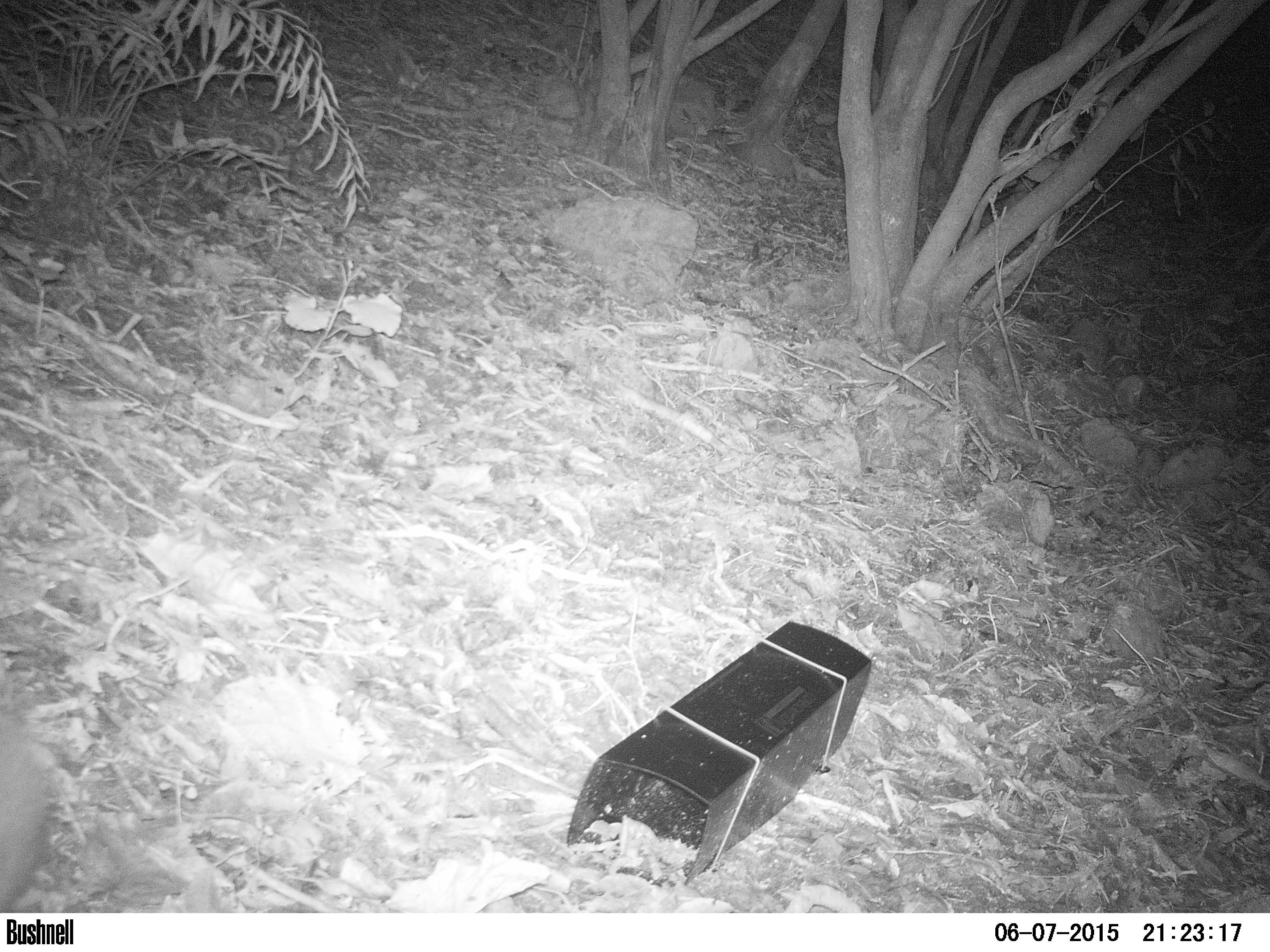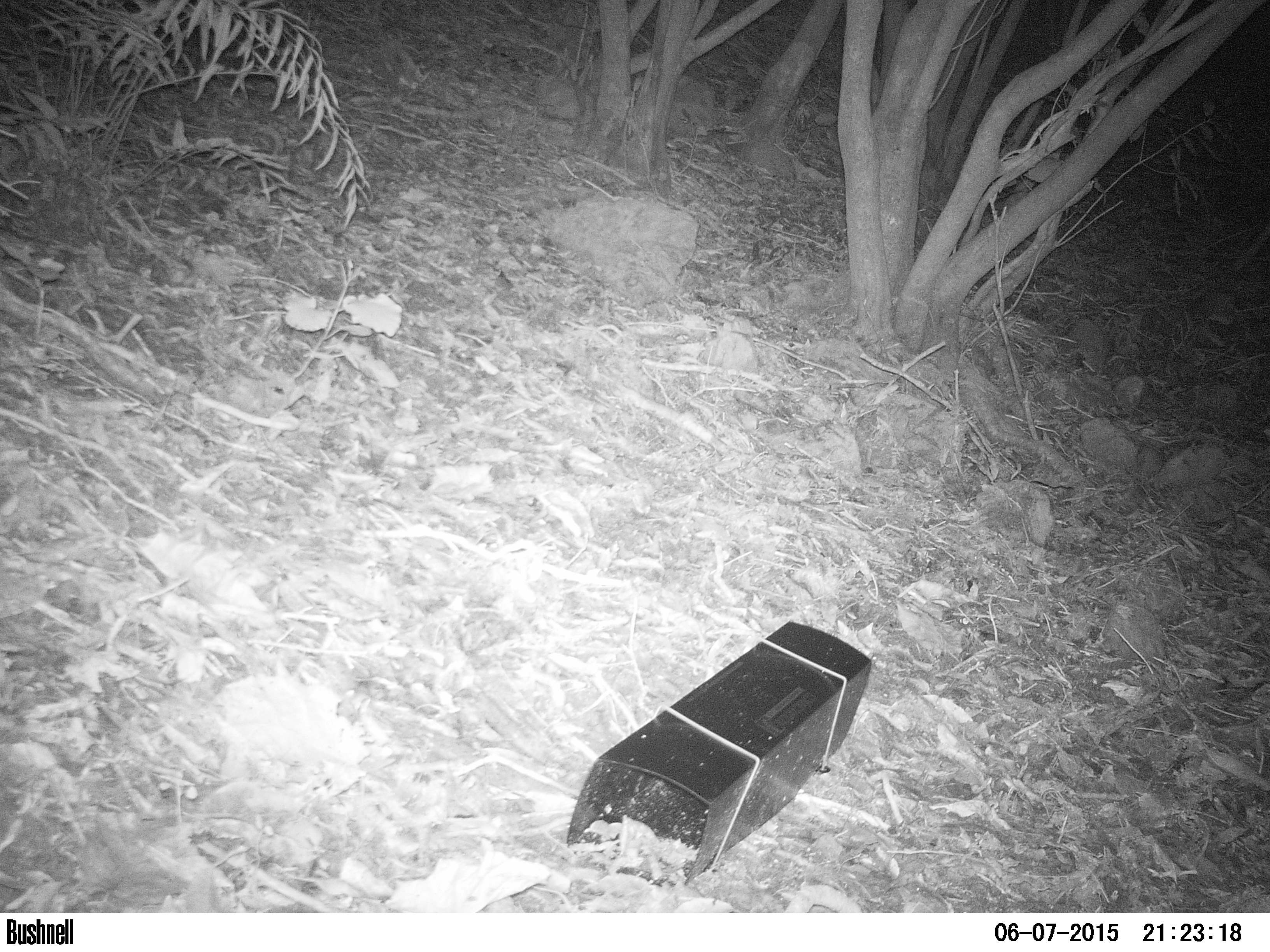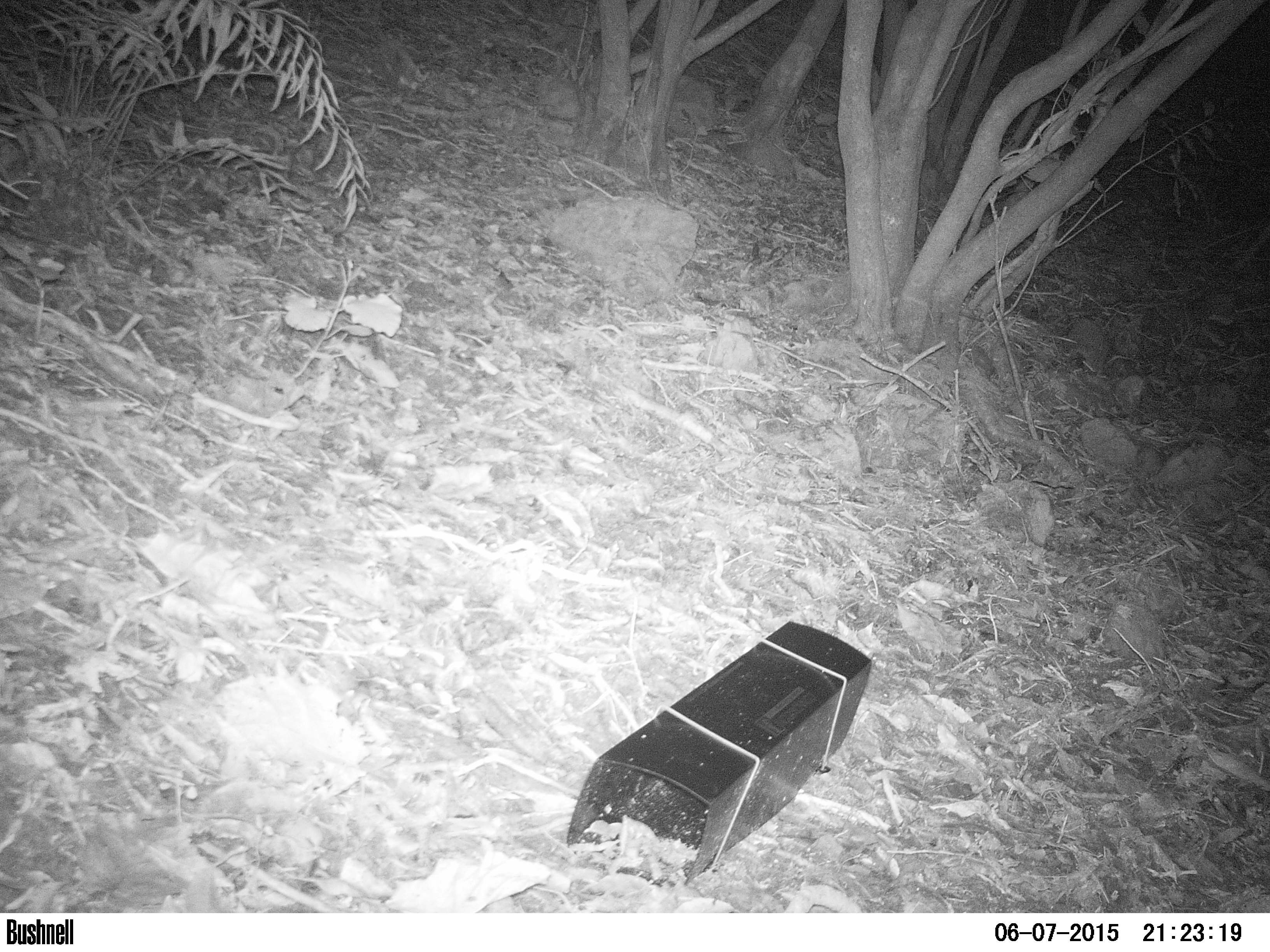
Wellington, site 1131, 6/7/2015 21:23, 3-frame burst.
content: unidentified animal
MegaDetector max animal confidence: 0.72